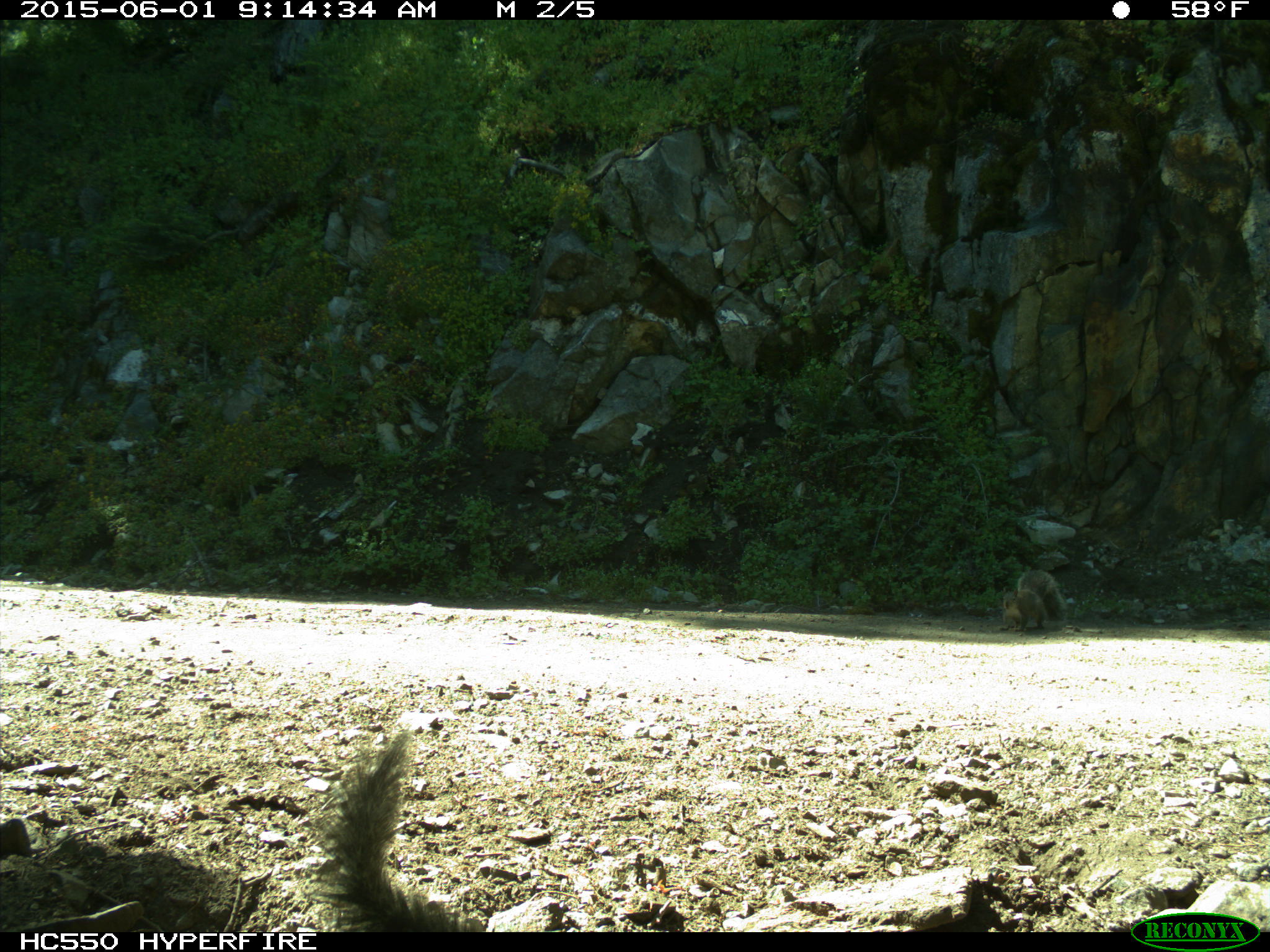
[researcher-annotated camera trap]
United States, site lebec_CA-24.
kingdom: Animalia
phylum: Chordata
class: Mammalia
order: Rodentia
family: Sciuridae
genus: Sciurus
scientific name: Sciurus carolinensis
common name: eastern gray squirrel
Sciurus carolinensis (eastern gray squirrel).